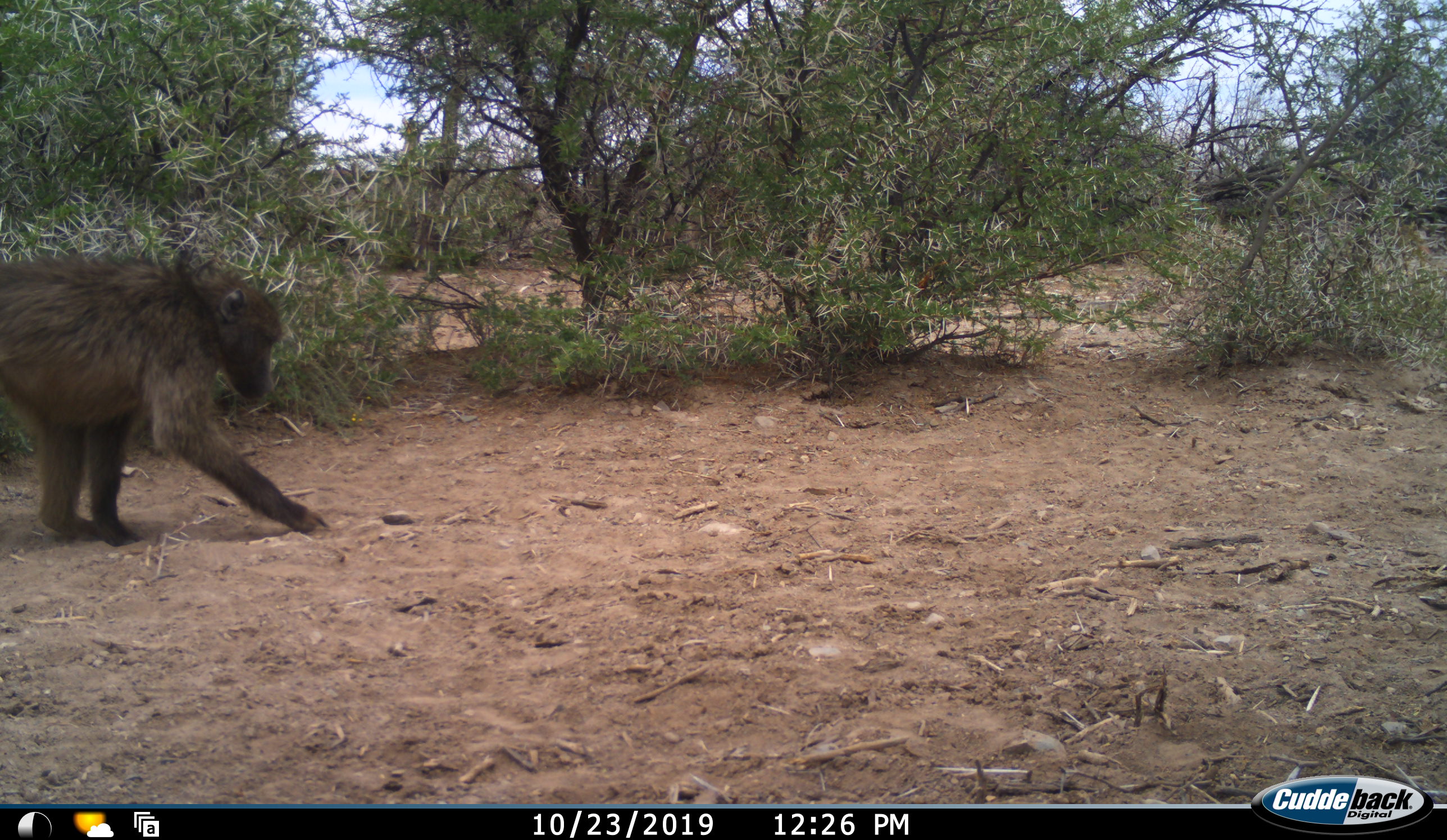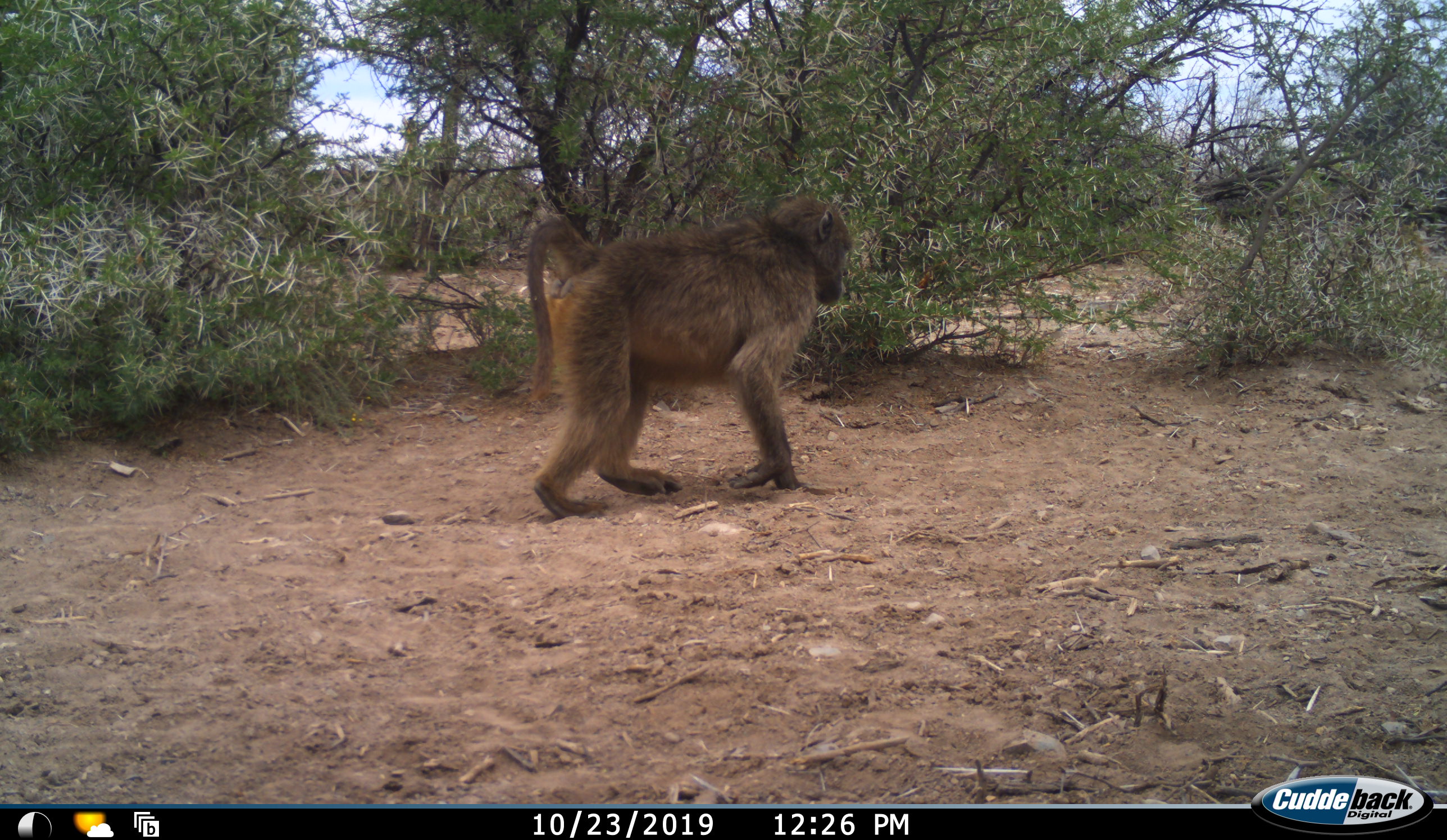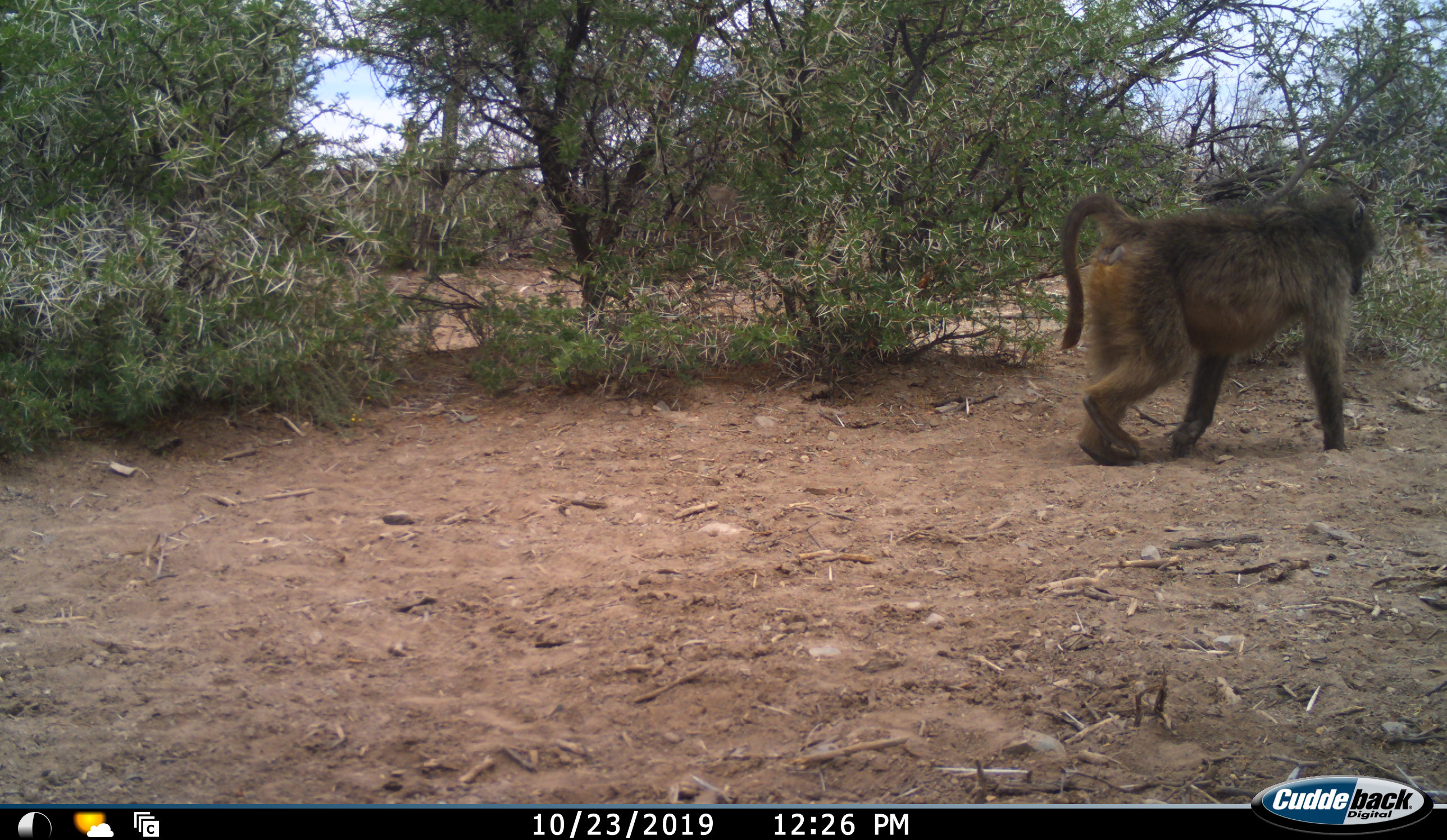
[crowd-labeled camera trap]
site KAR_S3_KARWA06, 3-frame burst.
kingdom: Animalia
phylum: Chordata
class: Mammalia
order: Primates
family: Cercopithecidae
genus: Papio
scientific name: Papio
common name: baboon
Baboon (Papio), count 1. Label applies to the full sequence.